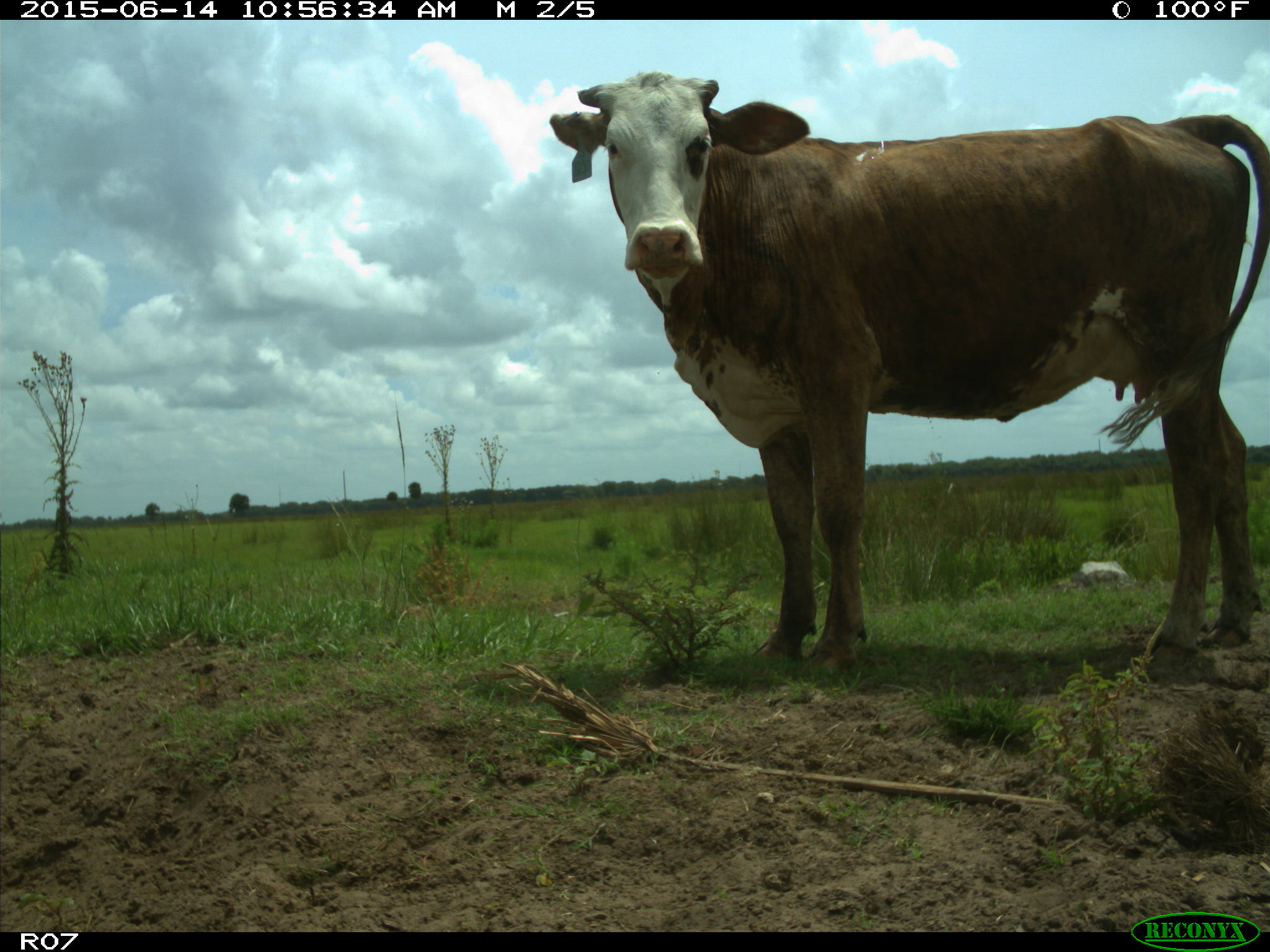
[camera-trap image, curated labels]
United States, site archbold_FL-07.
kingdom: Animalia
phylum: Chordata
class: Mammalia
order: Artiodactyla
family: Bovidae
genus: Bos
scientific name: Bos taurus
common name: domestic cow